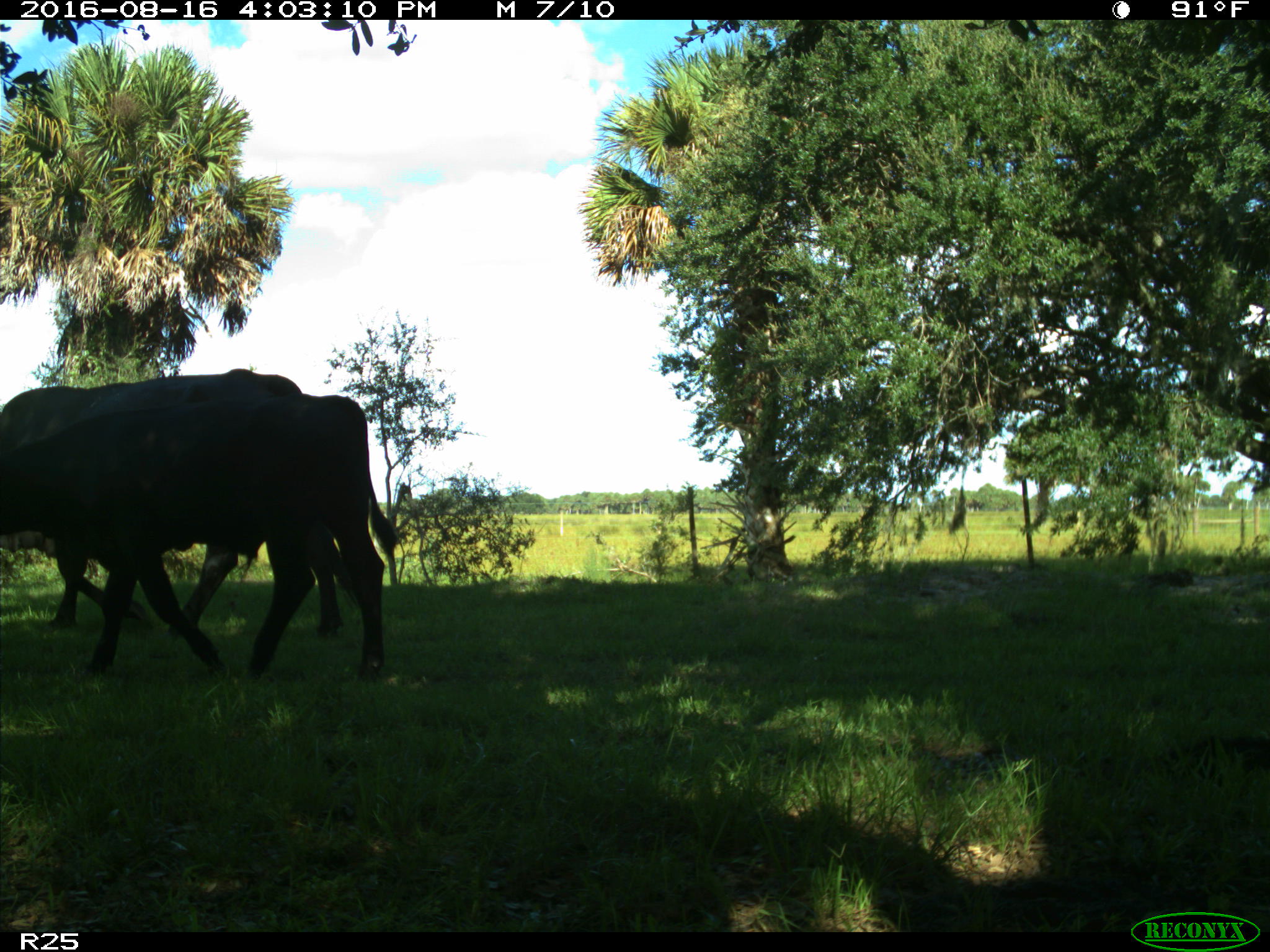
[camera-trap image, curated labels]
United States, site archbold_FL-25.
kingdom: Animalia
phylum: Chordata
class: Mammalia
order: Artiodactyla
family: Bovidae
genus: Bos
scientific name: Bos taurus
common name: domestic cow